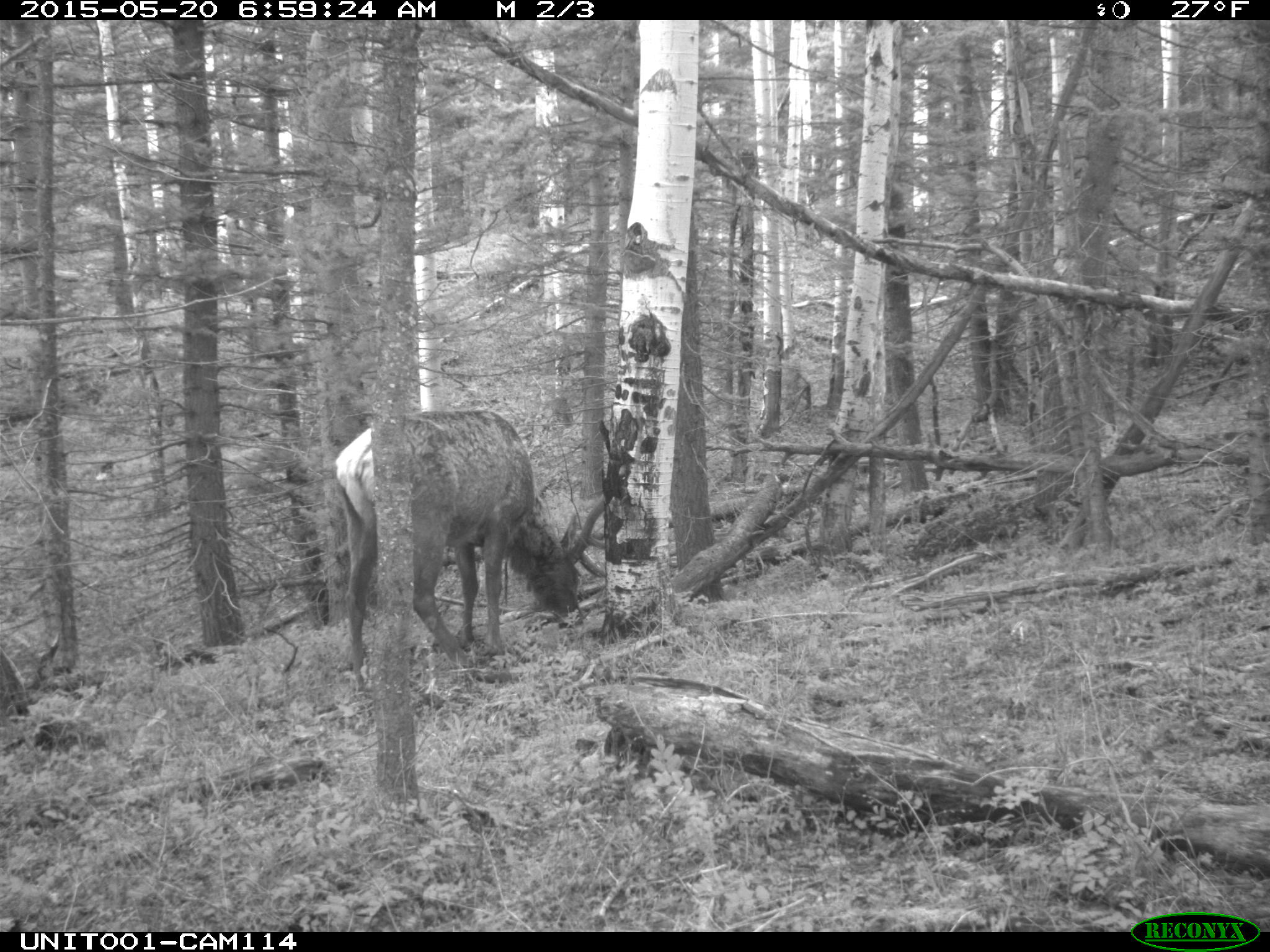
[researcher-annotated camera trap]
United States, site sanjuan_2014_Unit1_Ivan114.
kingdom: Animalia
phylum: Chordata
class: Mammalia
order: Artiodactyla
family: Cervidae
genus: Cervus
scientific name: Cervus elaphus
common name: red deer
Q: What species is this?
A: Cervus elaphus (red deer).